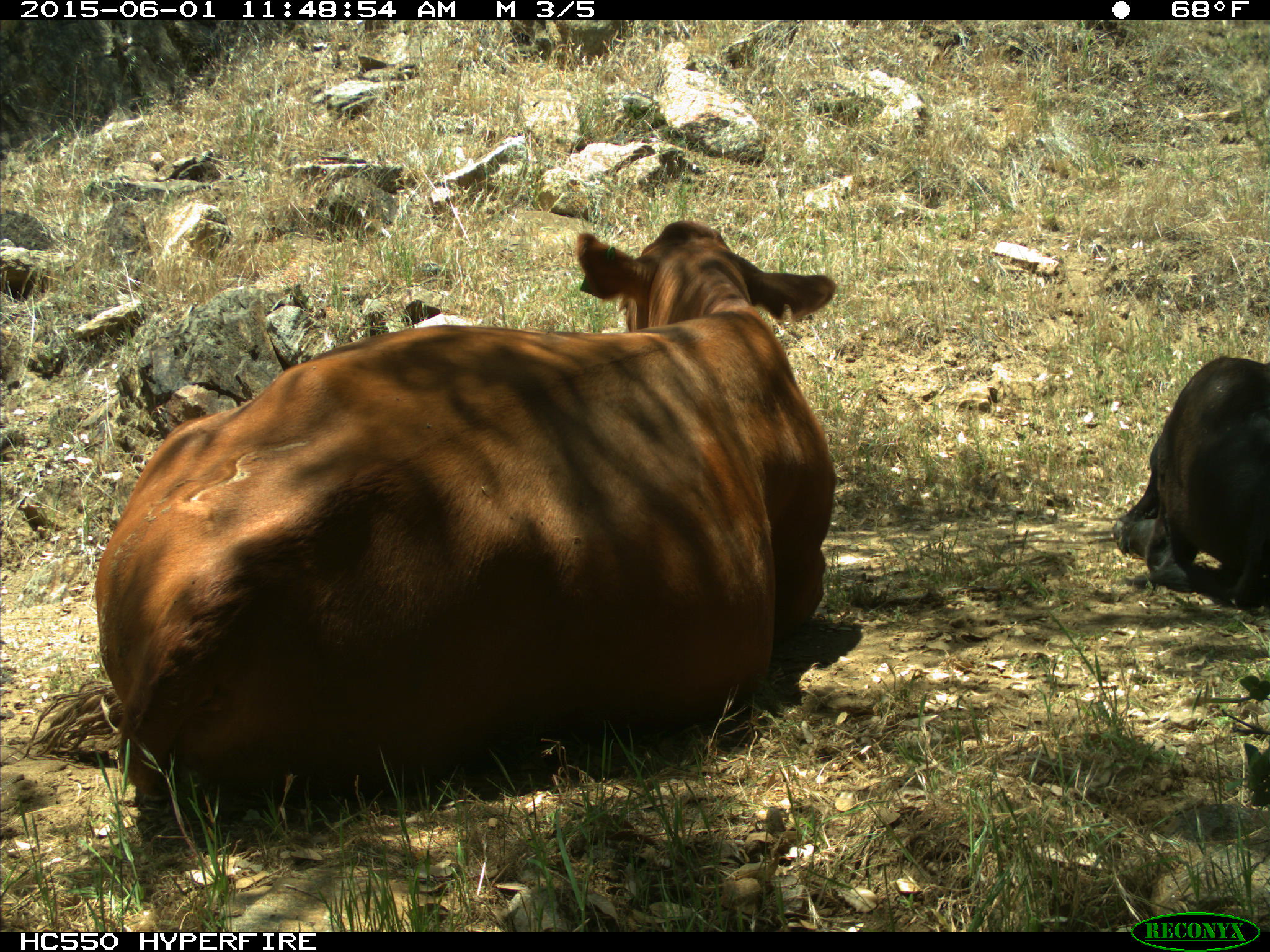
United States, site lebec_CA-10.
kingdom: Animalia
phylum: Chordata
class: Mammalia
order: Artiodactyla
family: Bovidae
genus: Bos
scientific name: Bos taurus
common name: domestic cow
Bos taurus (domestic cow).